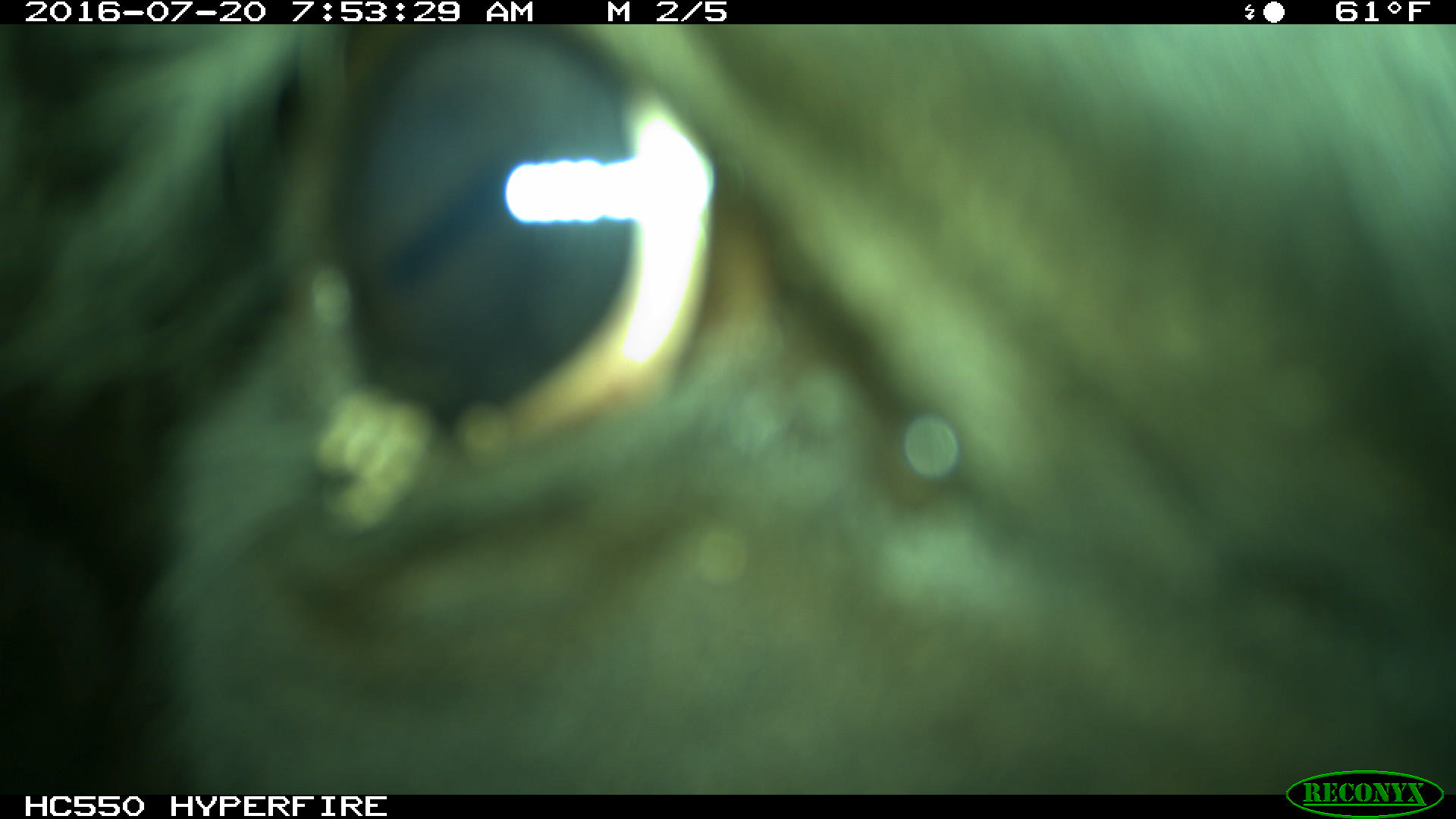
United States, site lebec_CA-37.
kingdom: Animalia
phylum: Chordata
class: Mammalia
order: Artiodactyla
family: Bovidae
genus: Bos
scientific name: Bos taurus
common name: domestic cow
Bos taurus (domestic cow).